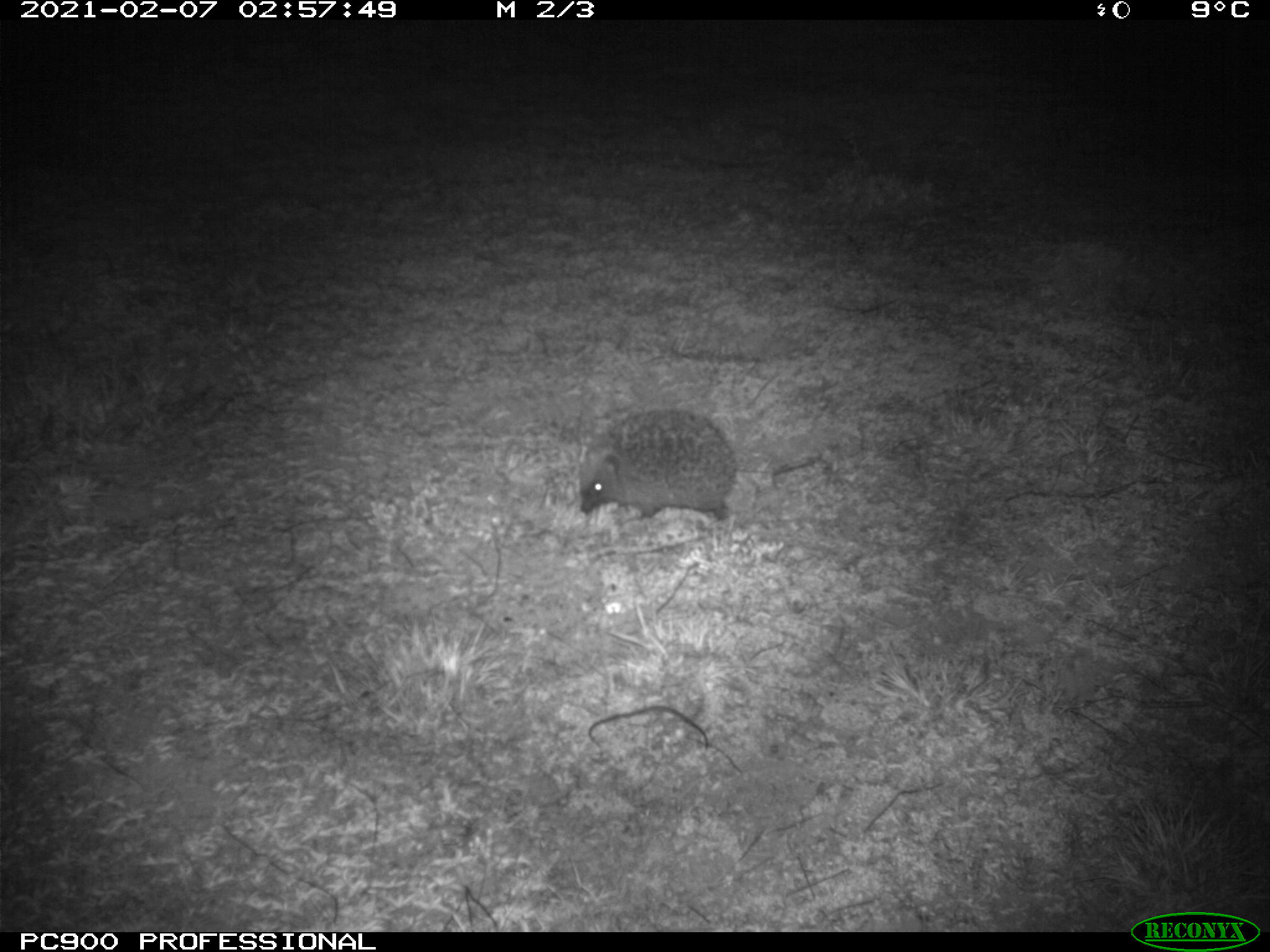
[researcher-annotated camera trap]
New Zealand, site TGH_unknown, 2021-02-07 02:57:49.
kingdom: Animalia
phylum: Chordata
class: Mammalia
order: Eulipotyphla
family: Erinaceidae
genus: Erinaceus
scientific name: Erinaceus europaeus europaeus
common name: european hedgehog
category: hedgehog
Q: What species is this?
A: Hedgehog (european hedgehog) (Erinaceus europaeus europaeus).